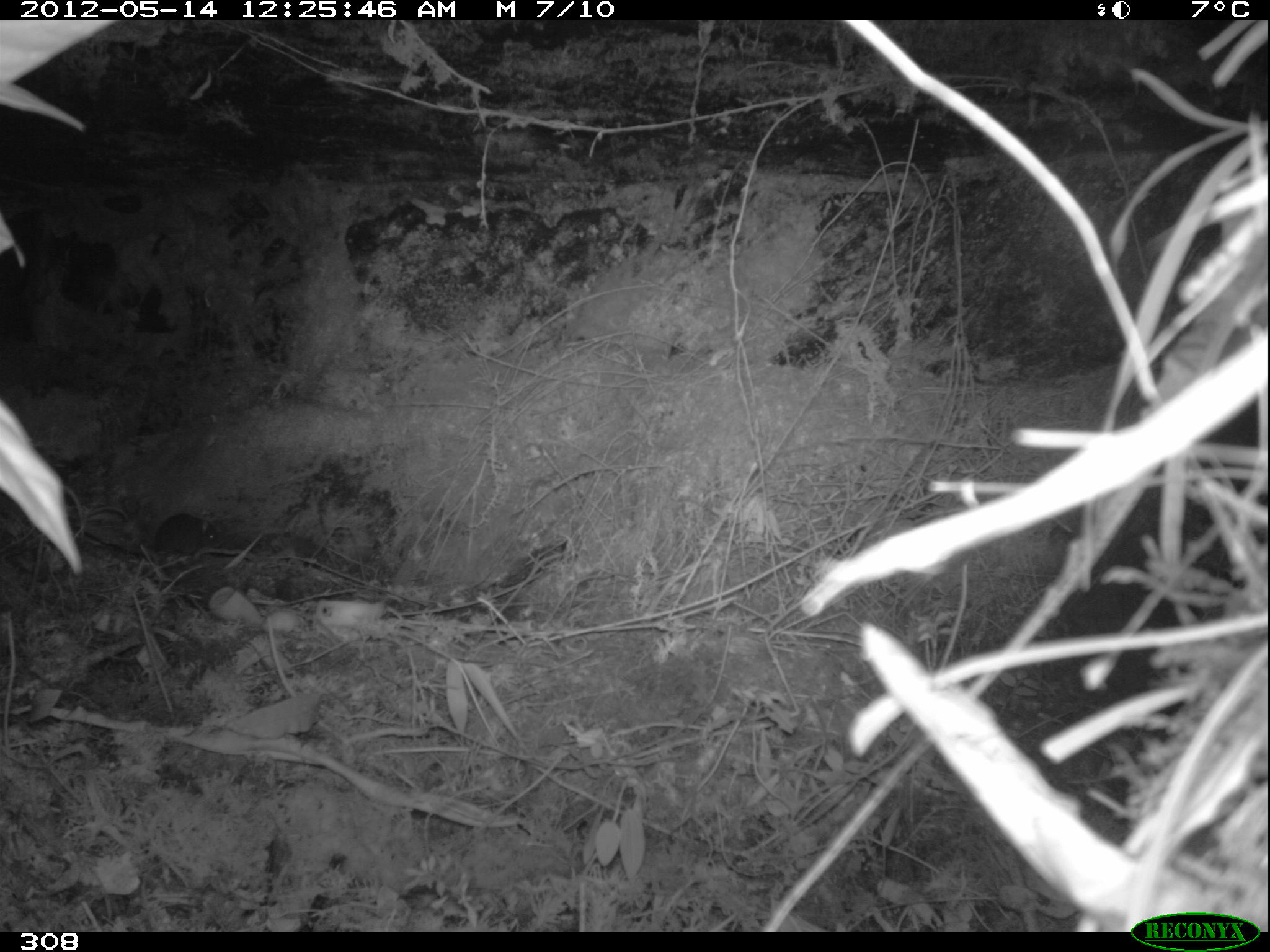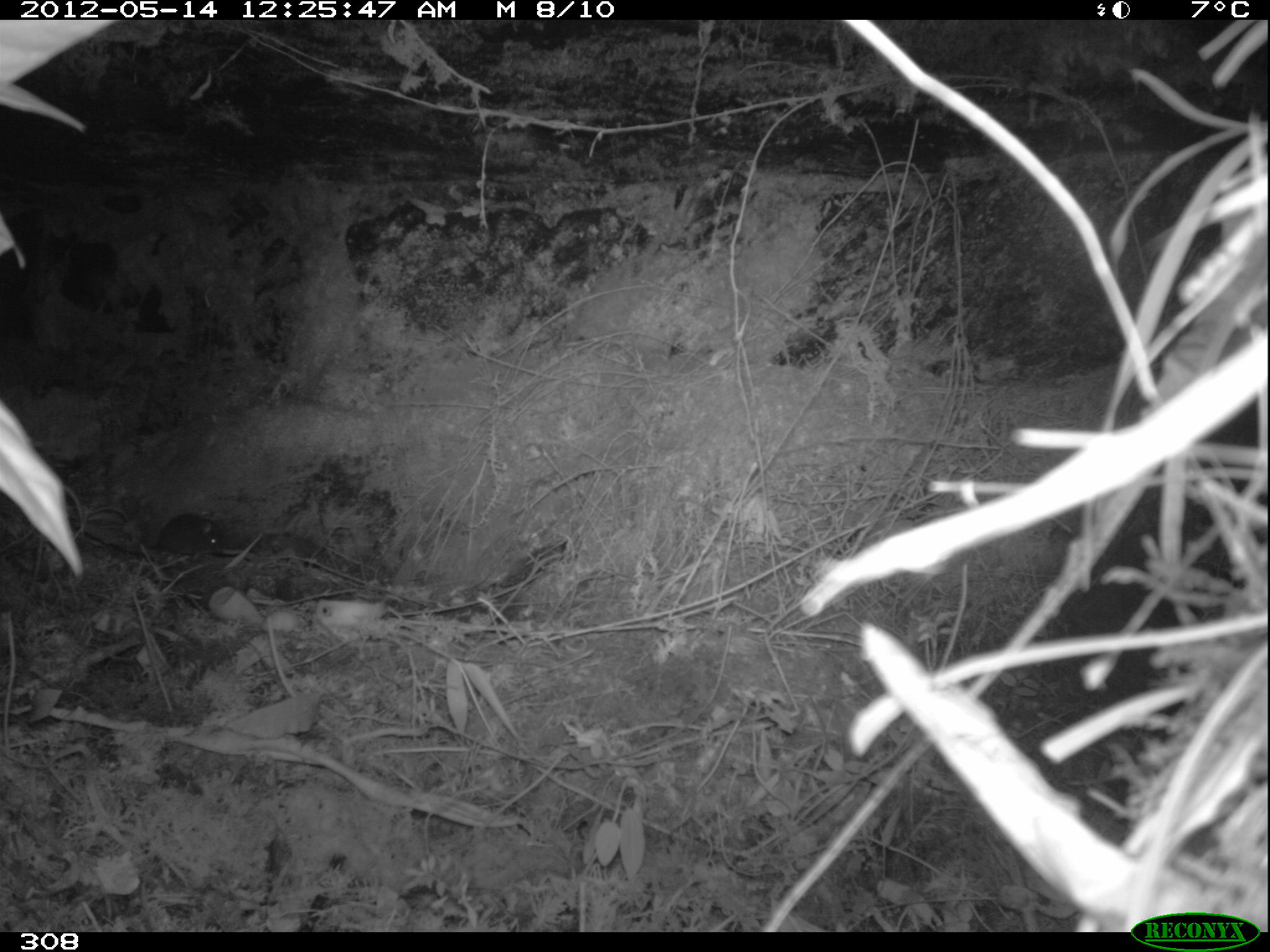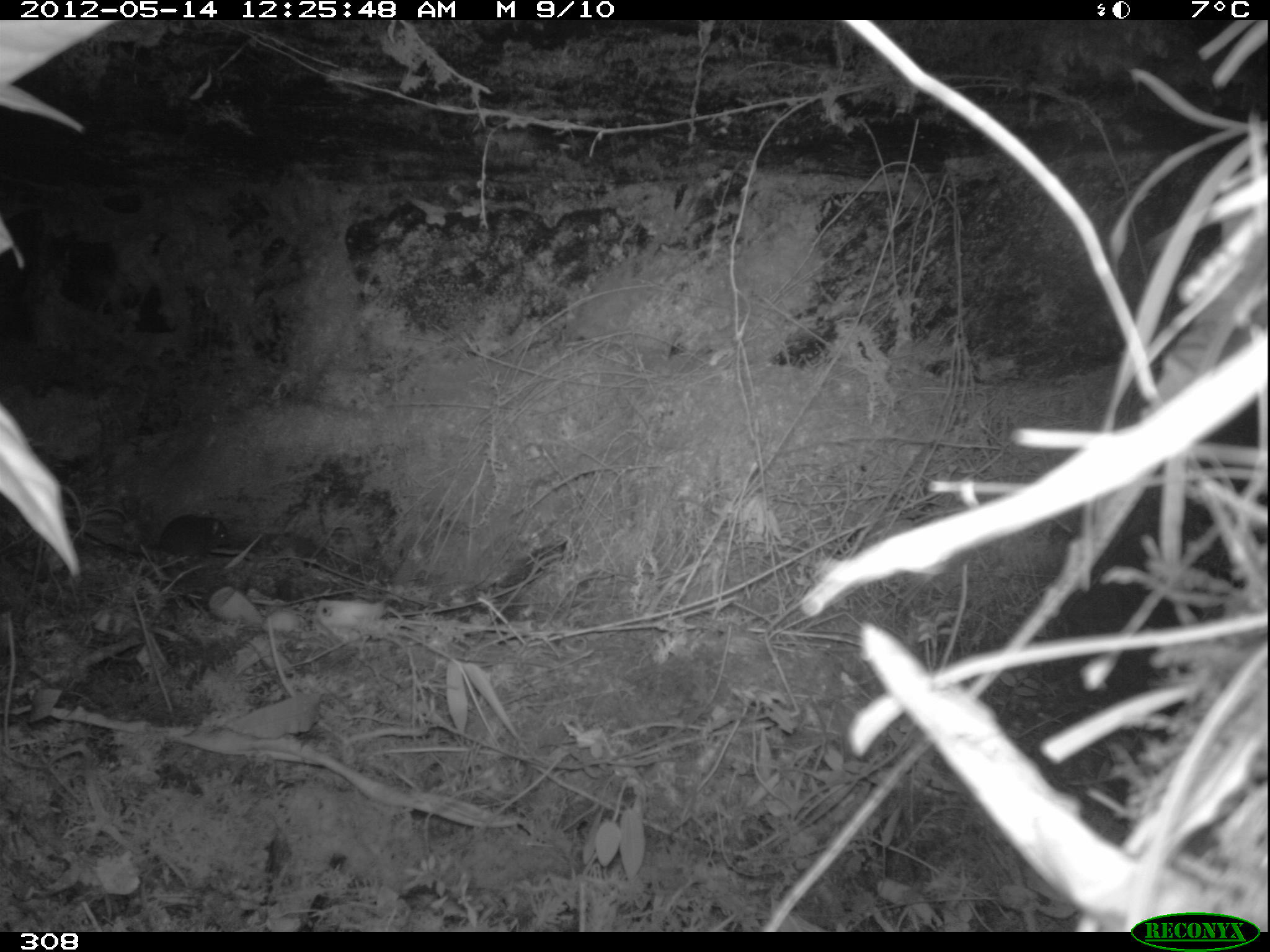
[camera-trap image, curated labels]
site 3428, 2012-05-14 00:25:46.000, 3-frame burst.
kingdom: Animalia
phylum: Chordata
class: Mammalia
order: Rodentia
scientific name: Rodentia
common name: rodents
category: unknown rodent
Unknown rodent (rodents) (Rodentia).